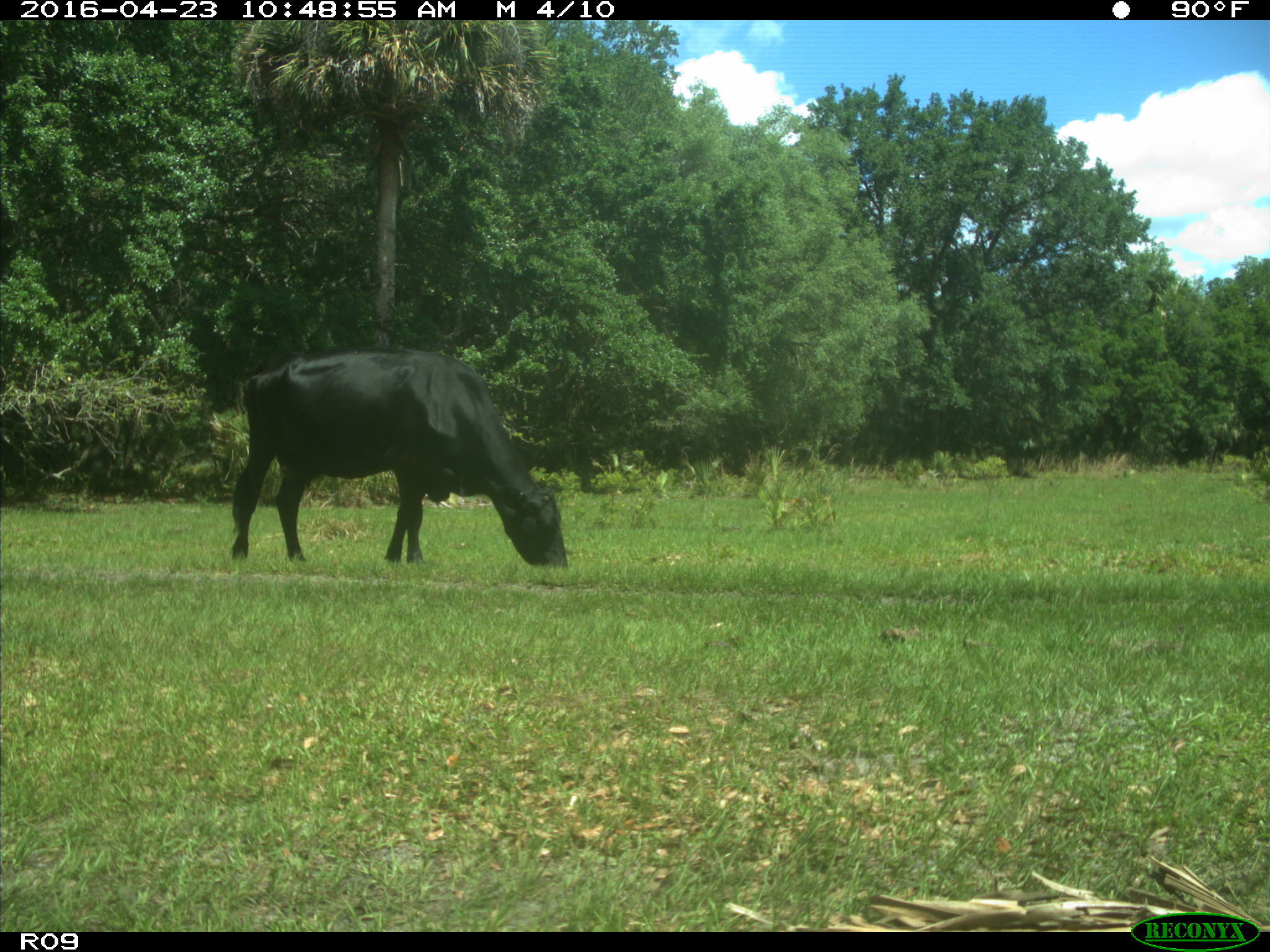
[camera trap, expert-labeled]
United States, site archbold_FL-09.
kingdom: Animalia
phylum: Chordata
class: Mammalia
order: Artiodactyla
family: Bovidae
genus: Bos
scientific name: Bos taurus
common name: domestic cow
Bos taurus (domestic cow).